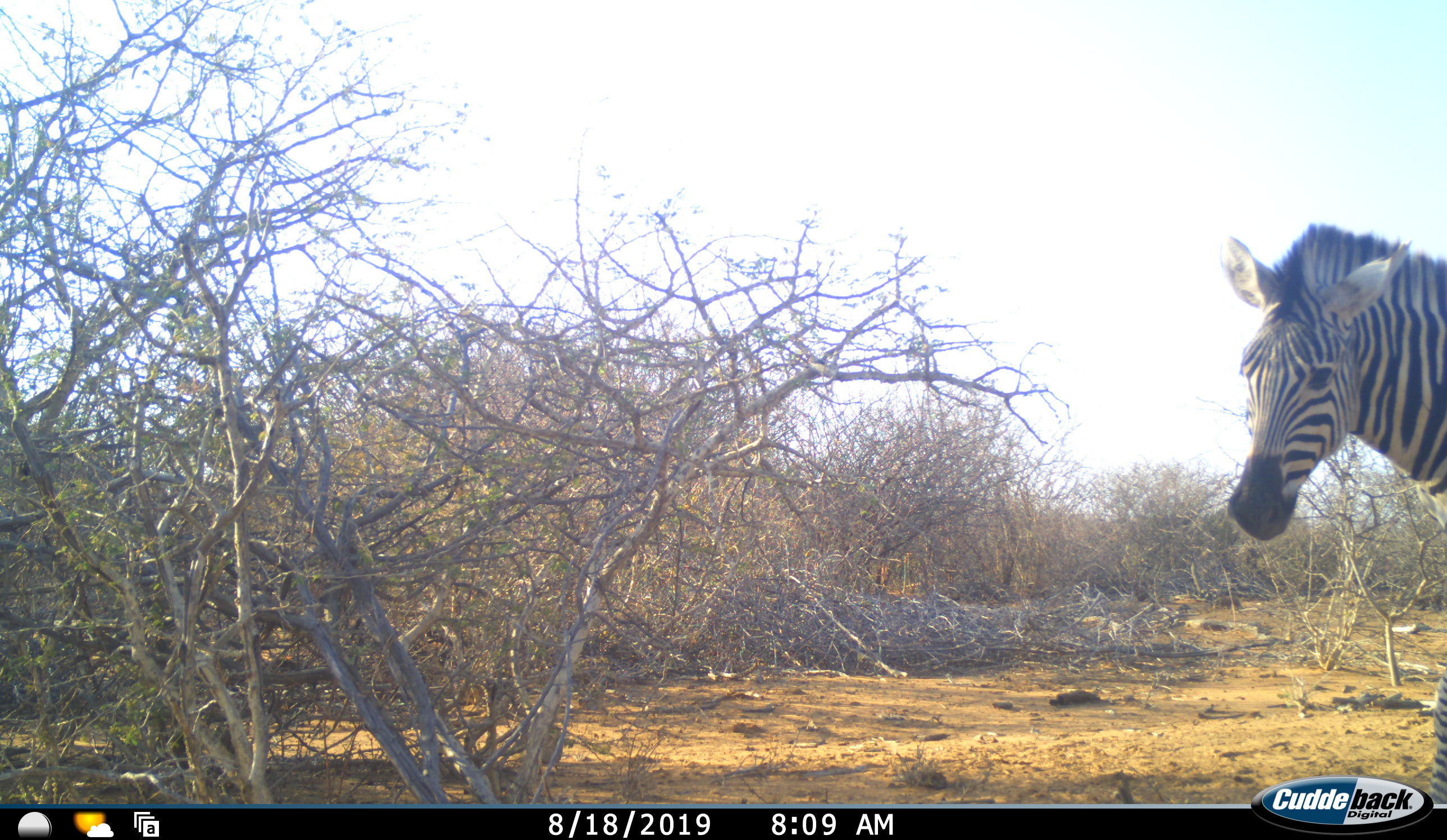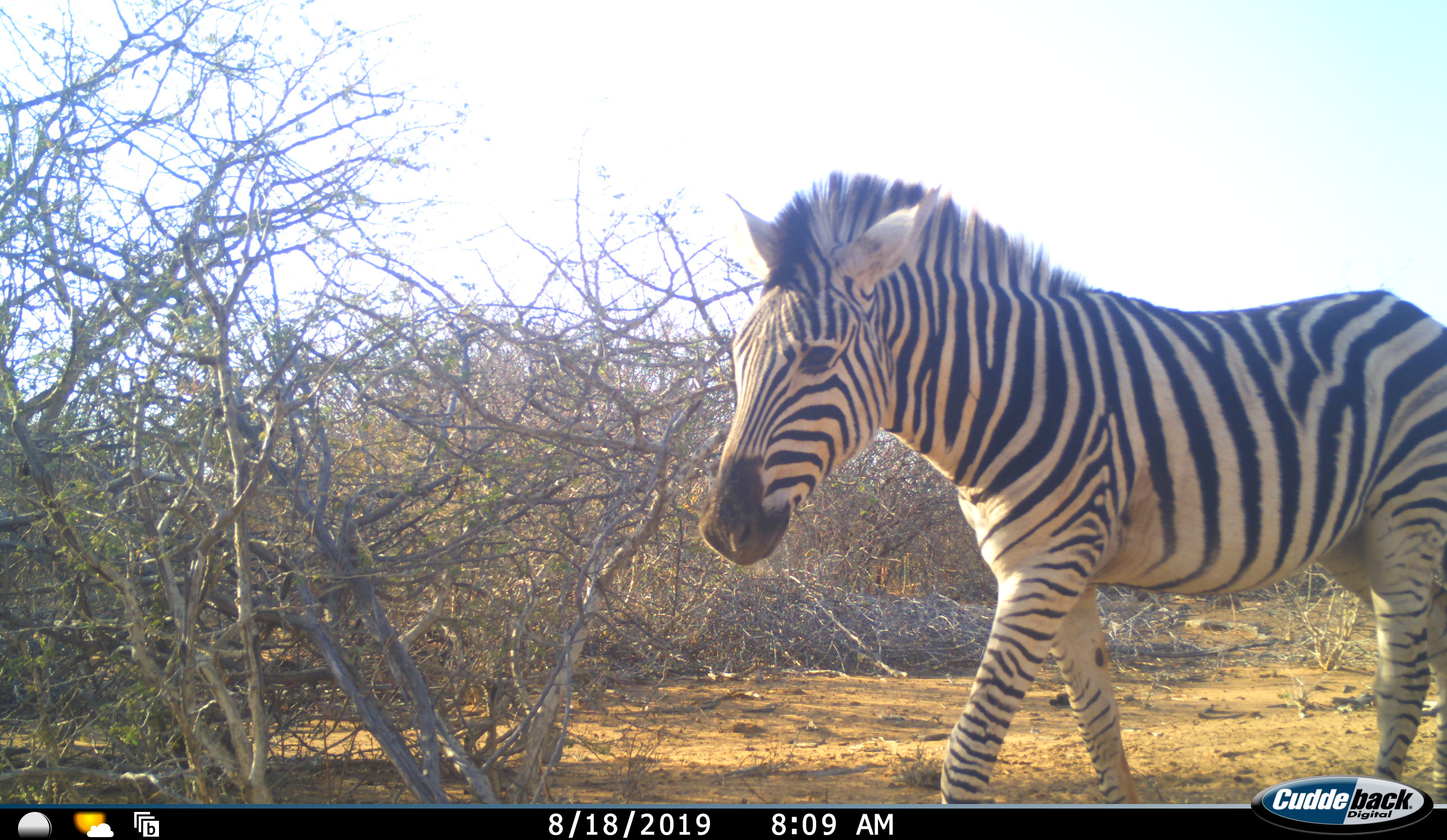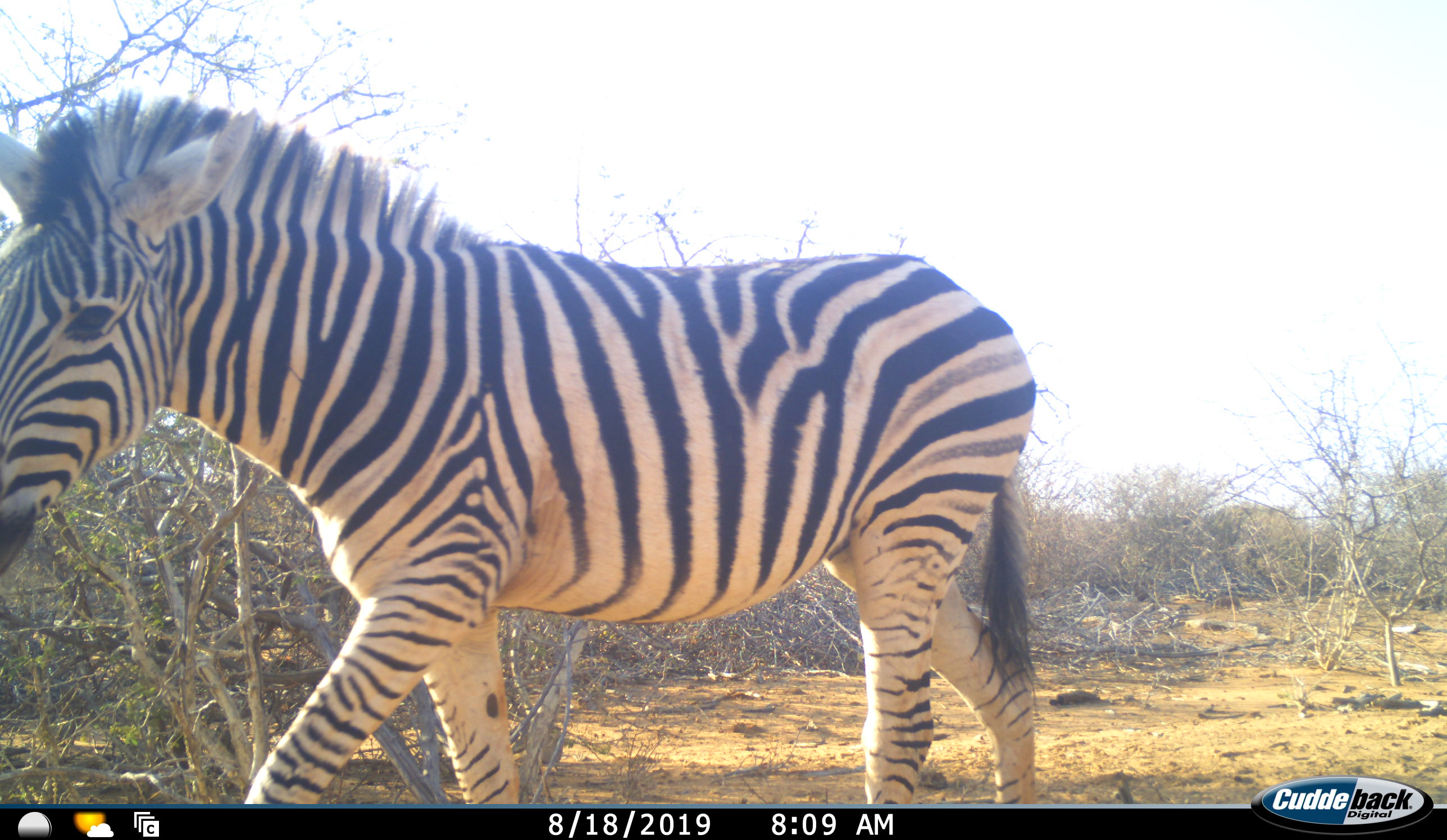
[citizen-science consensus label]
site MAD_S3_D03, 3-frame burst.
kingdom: Animalia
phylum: Chordata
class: Mammalia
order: Perissodactyla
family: Equidae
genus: Equus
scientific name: Equus quagga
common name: plains zebra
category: zebraplains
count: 1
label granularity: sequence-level